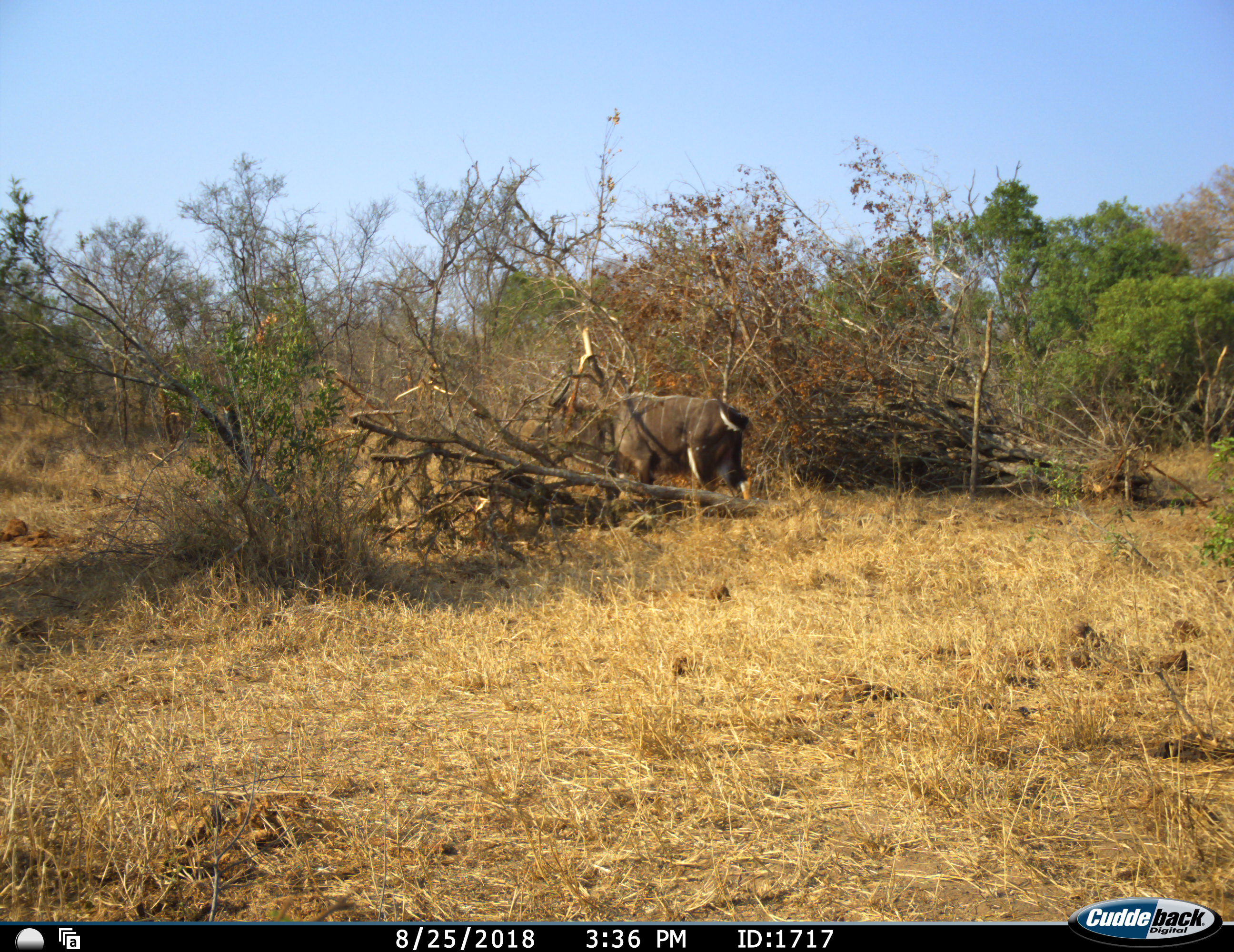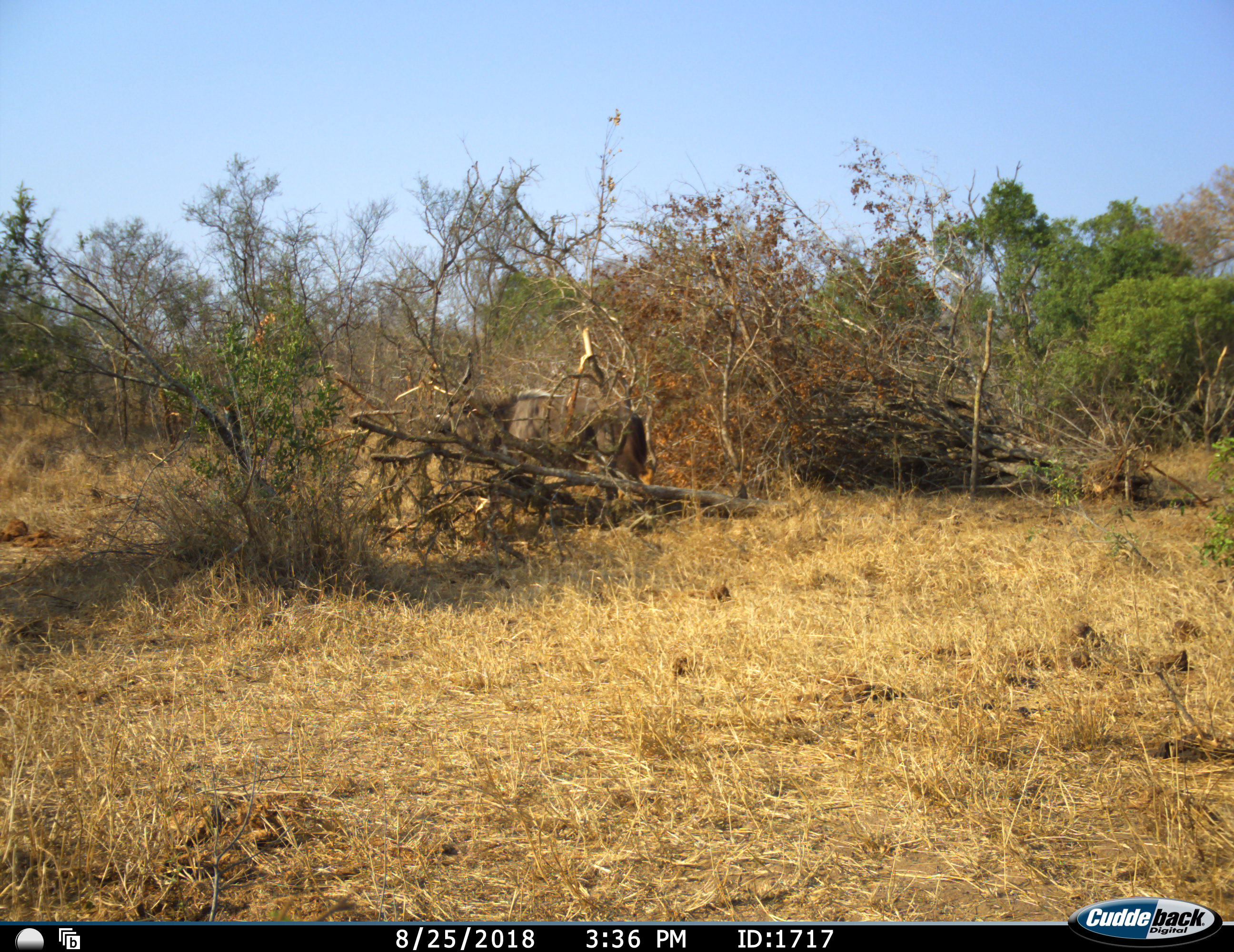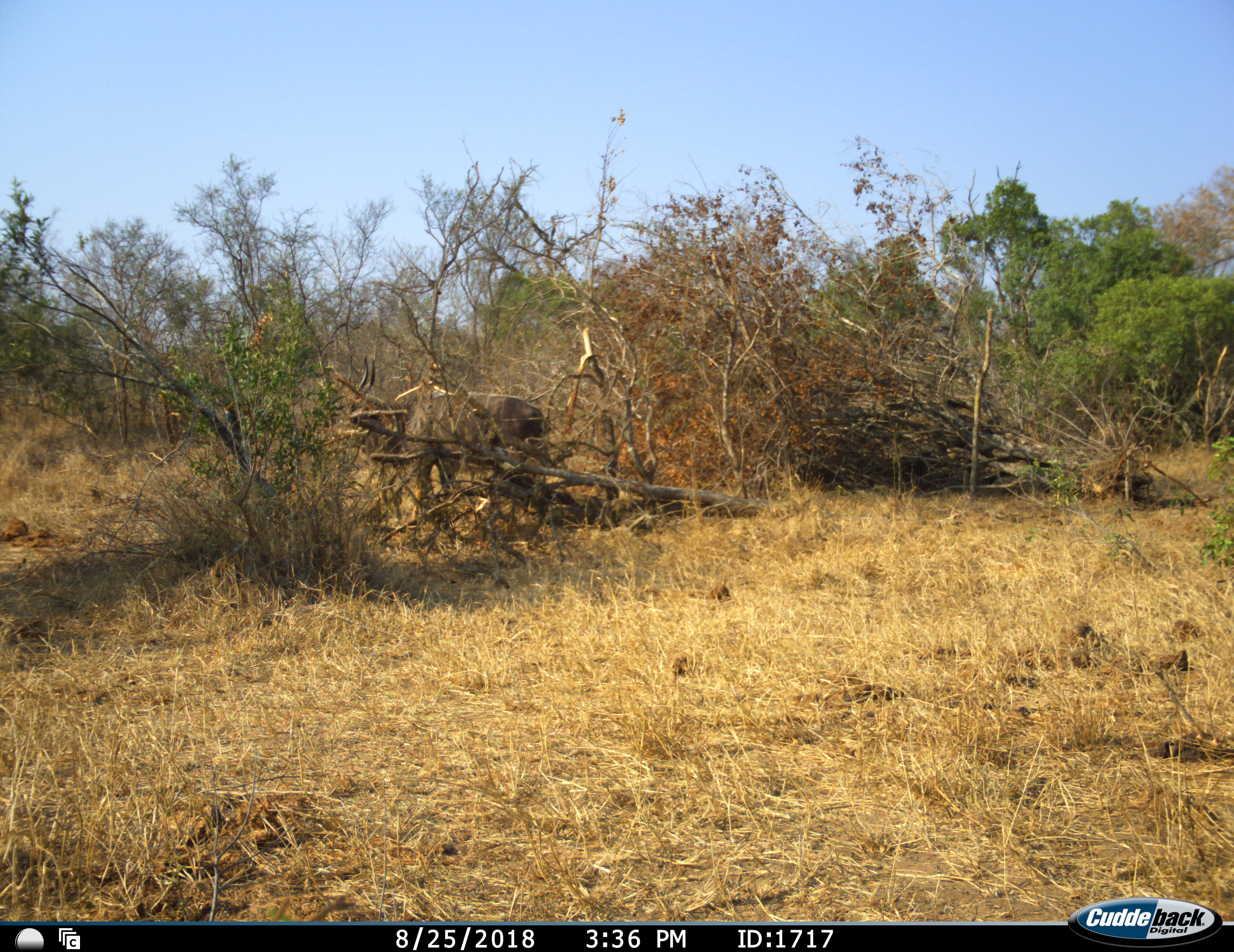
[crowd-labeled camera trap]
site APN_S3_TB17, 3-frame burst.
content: unidentified animal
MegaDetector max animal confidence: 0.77